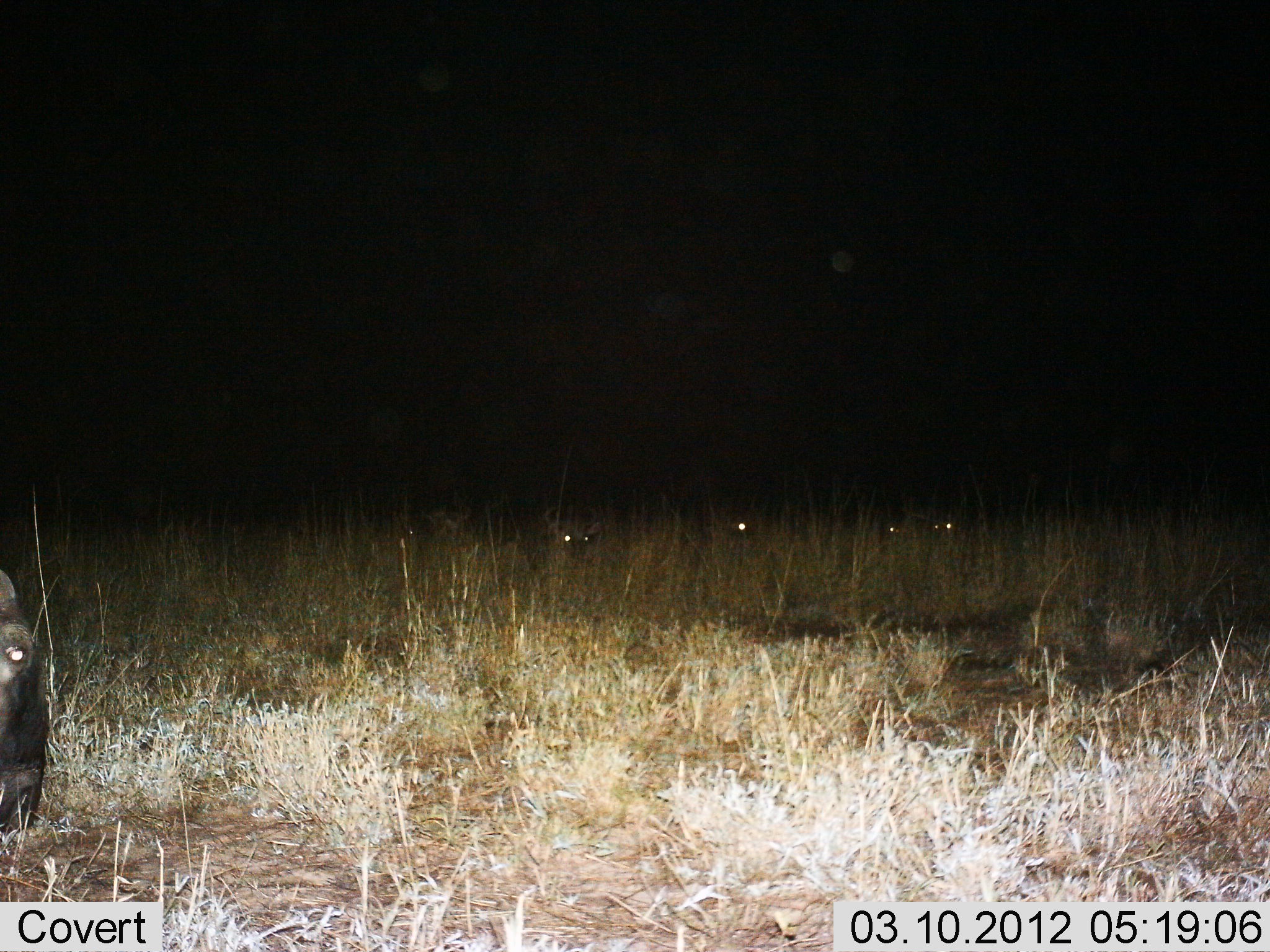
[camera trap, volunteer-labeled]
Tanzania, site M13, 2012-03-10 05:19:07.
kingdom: Animalia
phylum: Chordata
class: Mammalia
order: Artiodactyla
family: Bovidae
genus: Connochaetes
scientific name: Connochaetes taurinus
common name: blue wildebeest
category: wildebeest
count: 5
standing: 13%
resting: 33%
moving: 20%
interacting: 0%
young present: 0%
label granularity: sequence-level